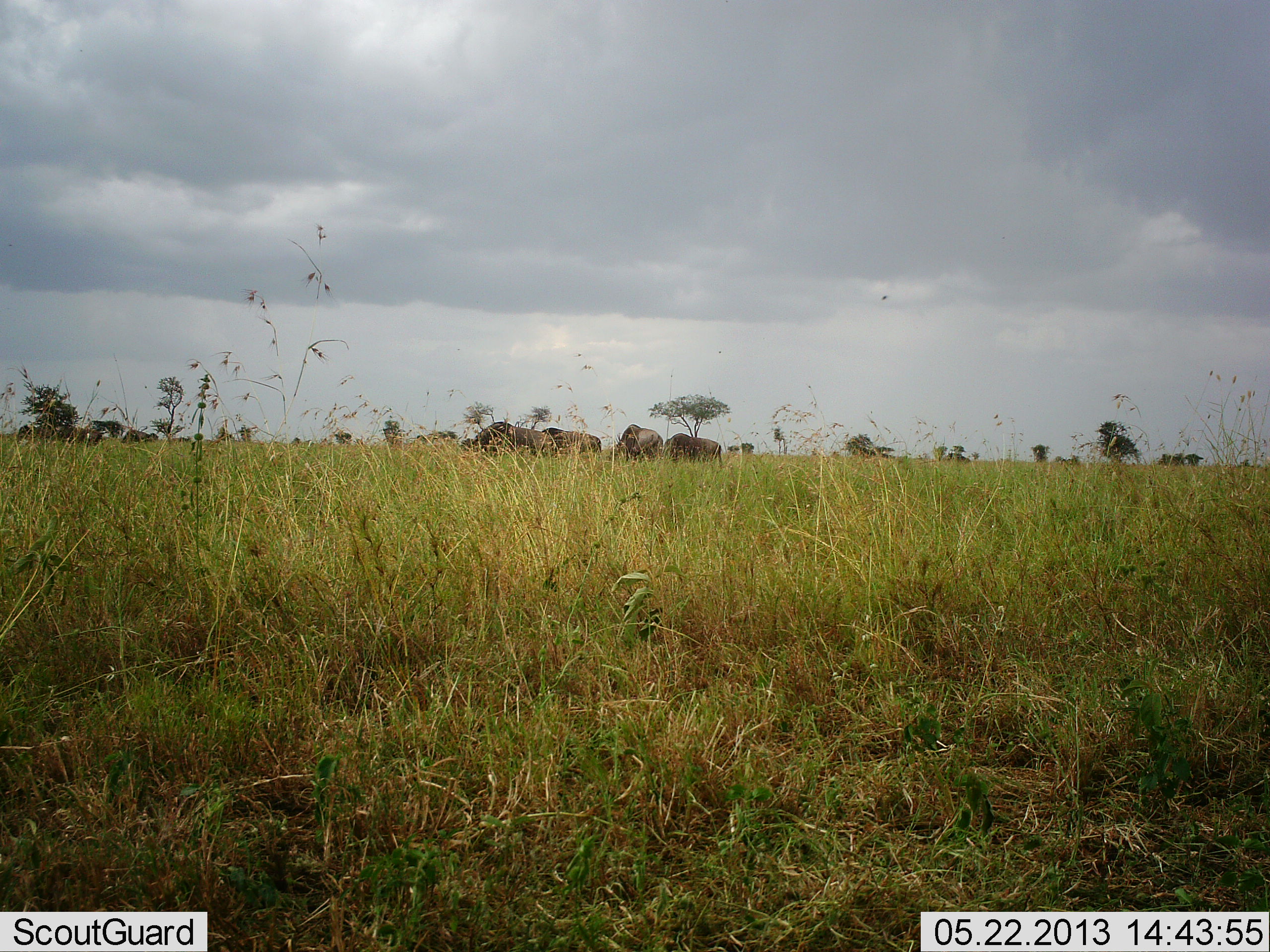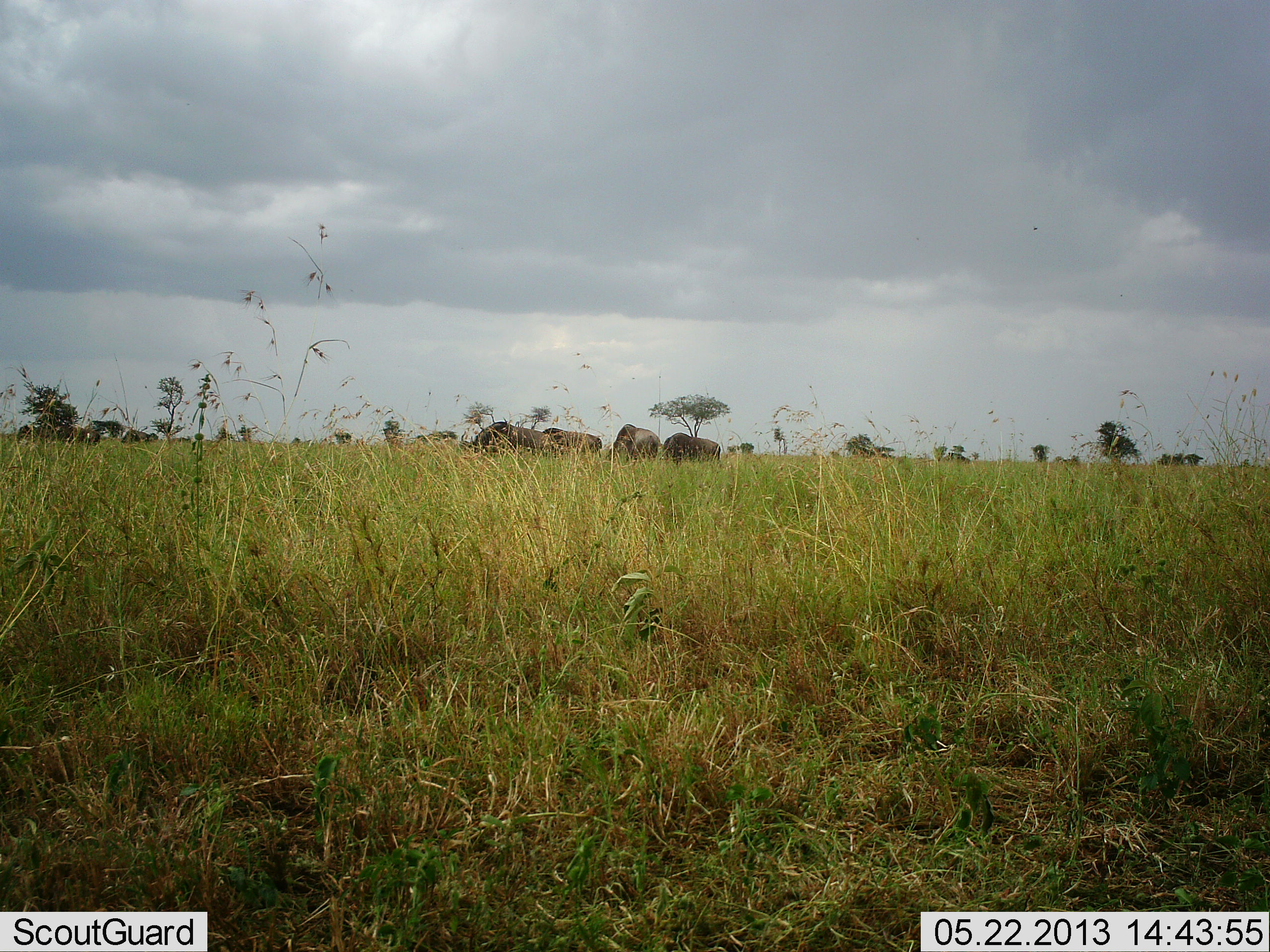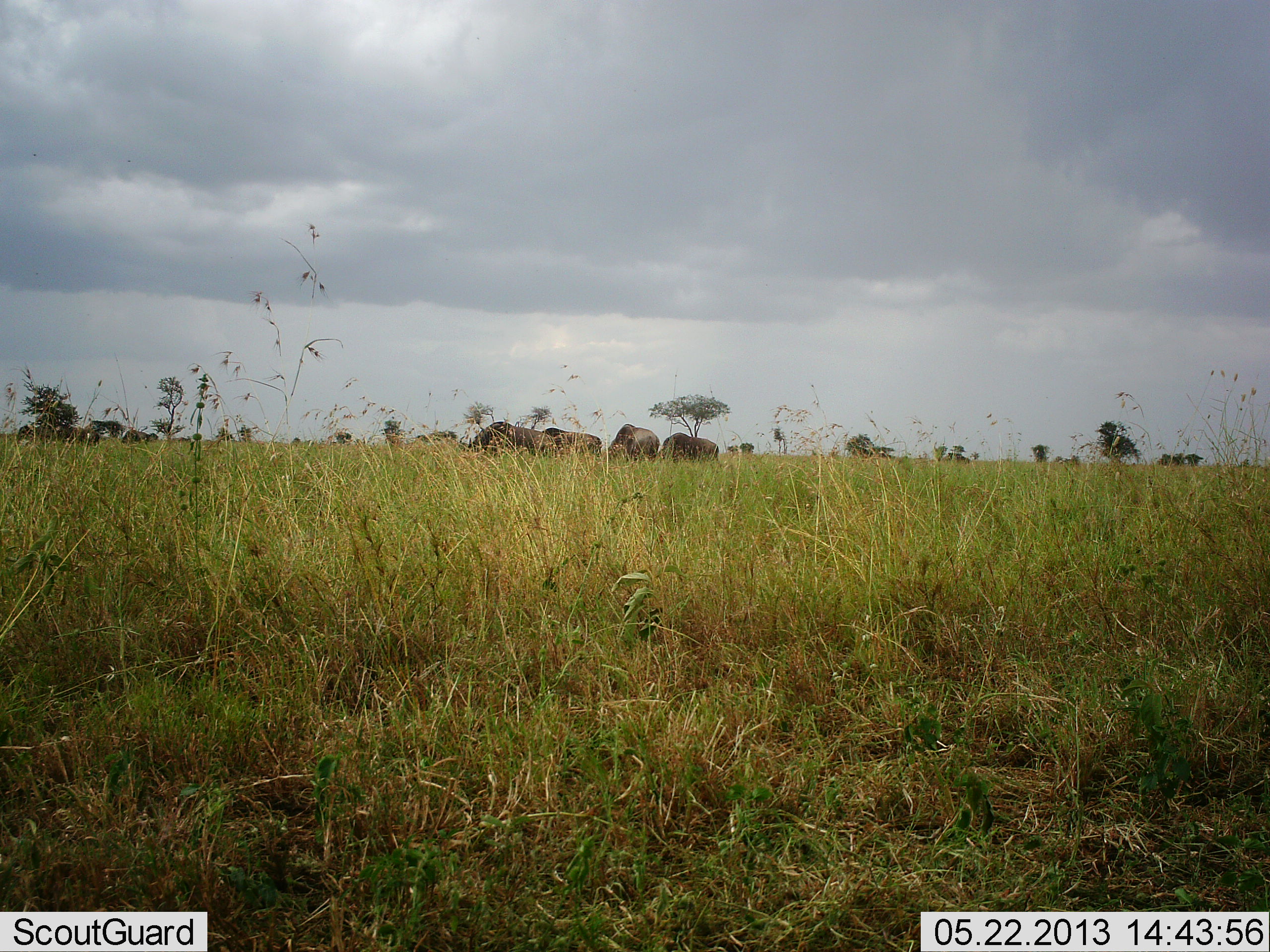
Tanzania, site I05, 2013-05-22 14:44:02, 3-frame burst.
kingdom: Animalia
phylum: Chordata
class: Mammalia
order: Artiodactyla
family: Bovidae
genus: Connochaetes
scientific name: Connochaetes taurinus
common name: blue wildebeest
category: wildebeest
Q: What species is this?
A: Wildebeest (blue wildebeest) (Connochaetes taurinus).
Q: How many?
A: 4.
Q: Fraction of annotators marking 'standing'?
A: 21%.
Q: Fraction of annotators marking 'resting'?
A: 0%.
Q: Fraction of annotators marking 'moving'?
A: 0%.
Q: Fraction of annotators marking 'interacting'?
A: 0%.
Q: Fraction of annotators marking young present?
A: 0%.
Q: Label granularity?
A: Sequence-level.